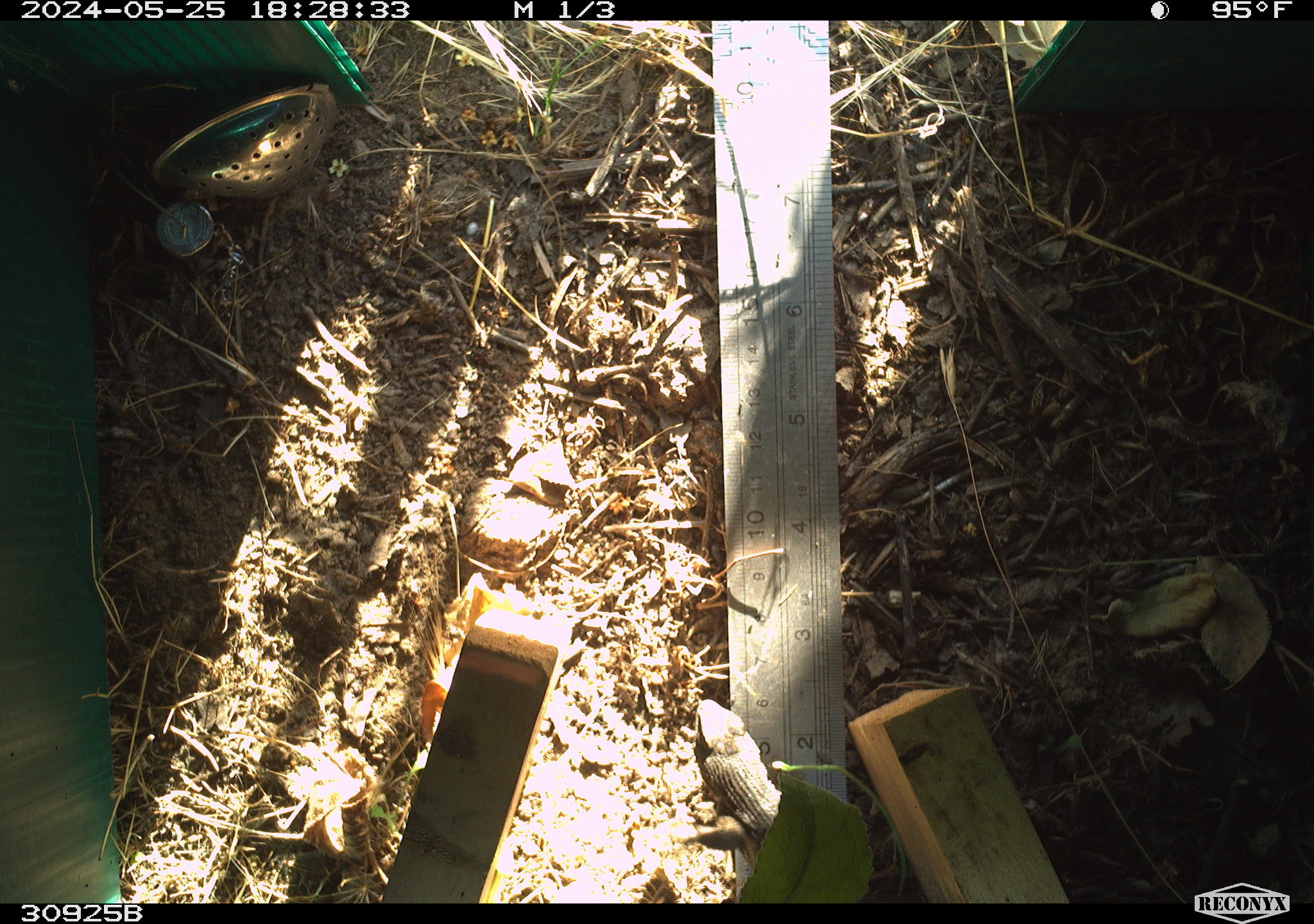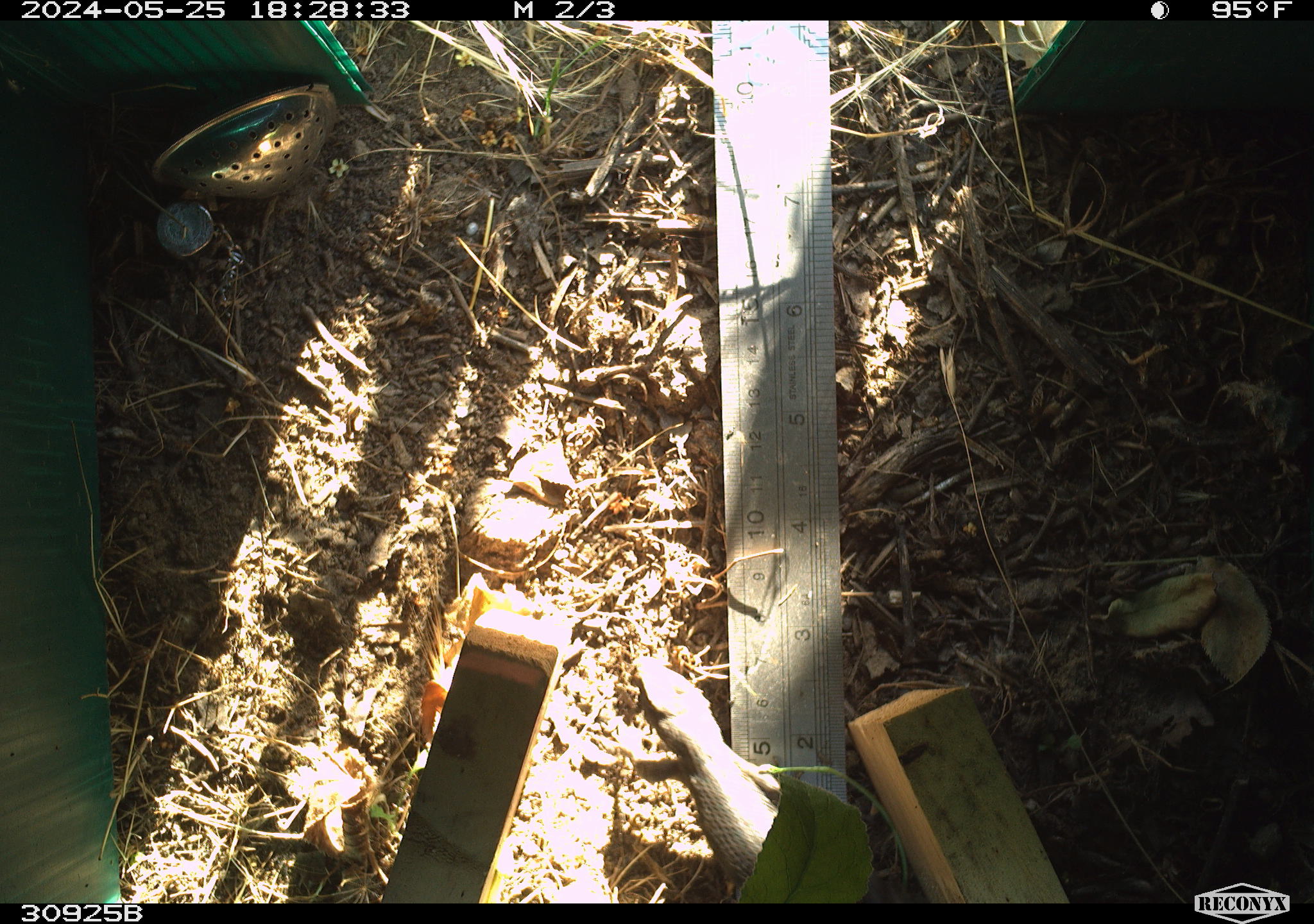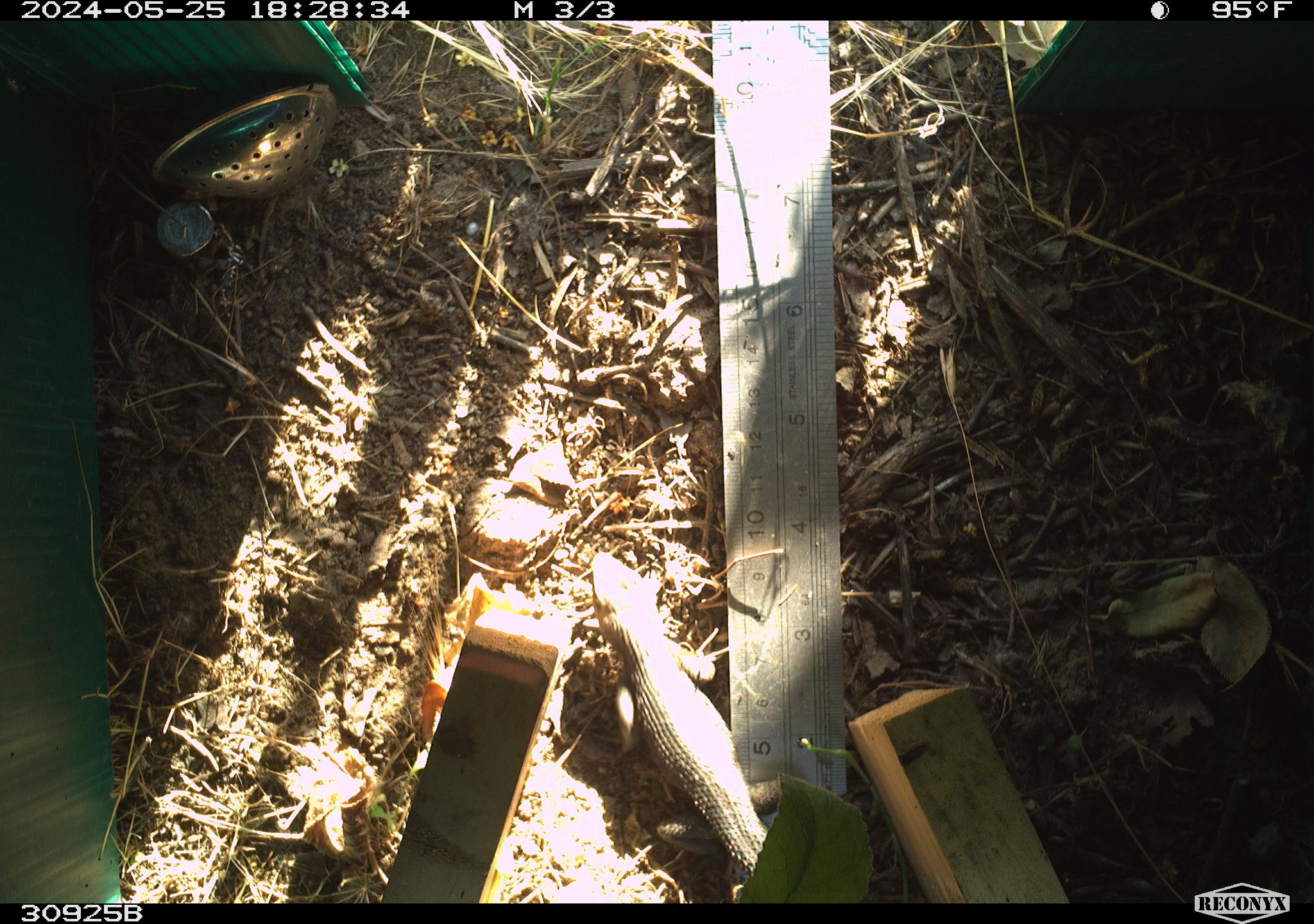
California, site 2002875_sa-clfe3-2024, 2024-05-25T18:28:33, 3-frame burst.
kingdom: Animalia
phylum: Chordata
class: Reptilia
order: Squamata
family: Phrynosomatidae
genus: Sceloporus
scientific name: Sceloporus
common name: spiny lizards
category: sceloporus species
Sceloporus species (spiny lizards) (Sceloporus).